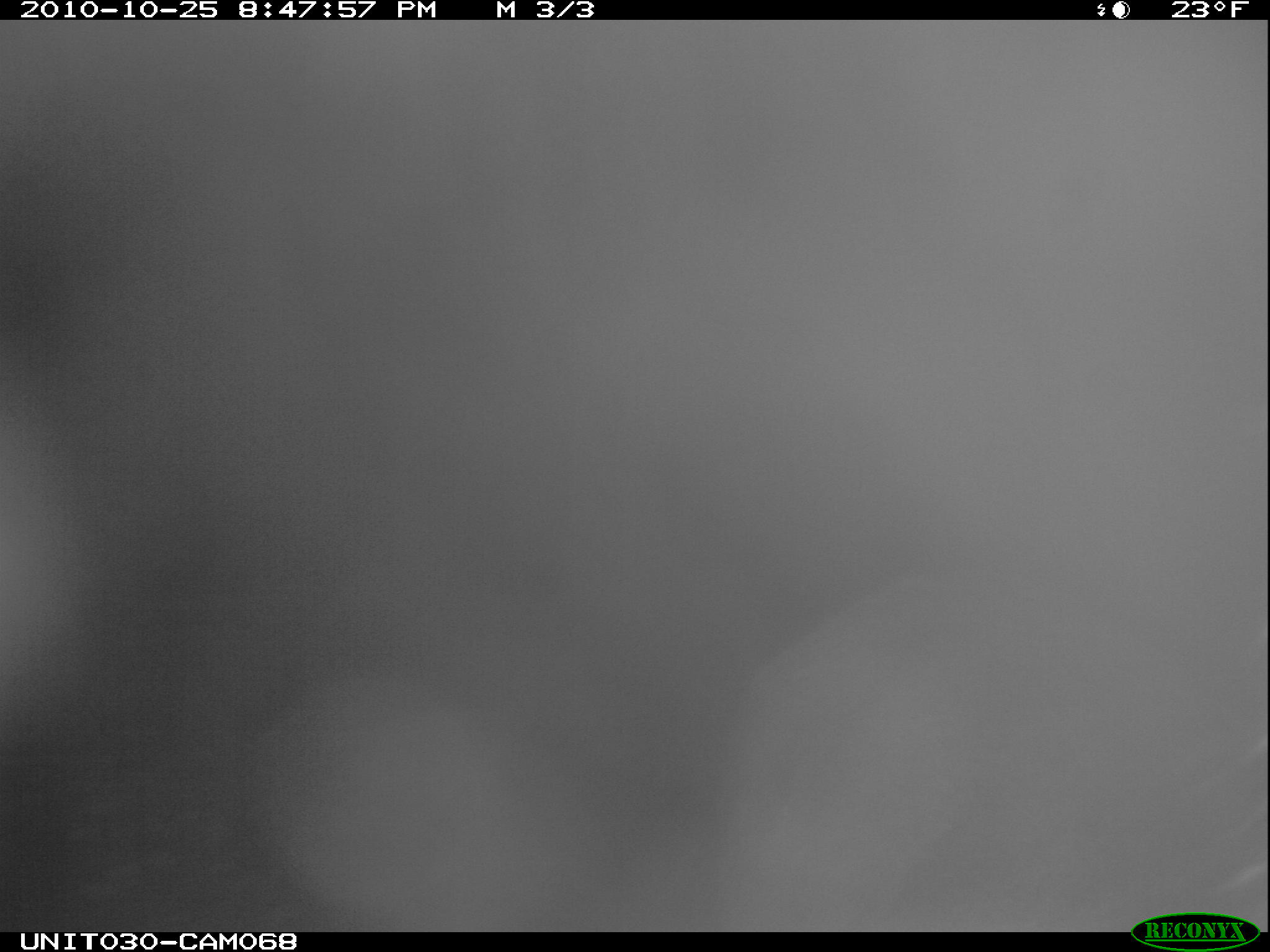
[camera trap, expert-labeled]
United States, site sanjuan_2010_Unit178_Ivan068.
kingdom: Animalia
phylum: Chordata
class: Mammalia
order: Artiodactyla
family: Cervidae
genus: Cervus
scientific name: Cervus elaphus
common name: red deer